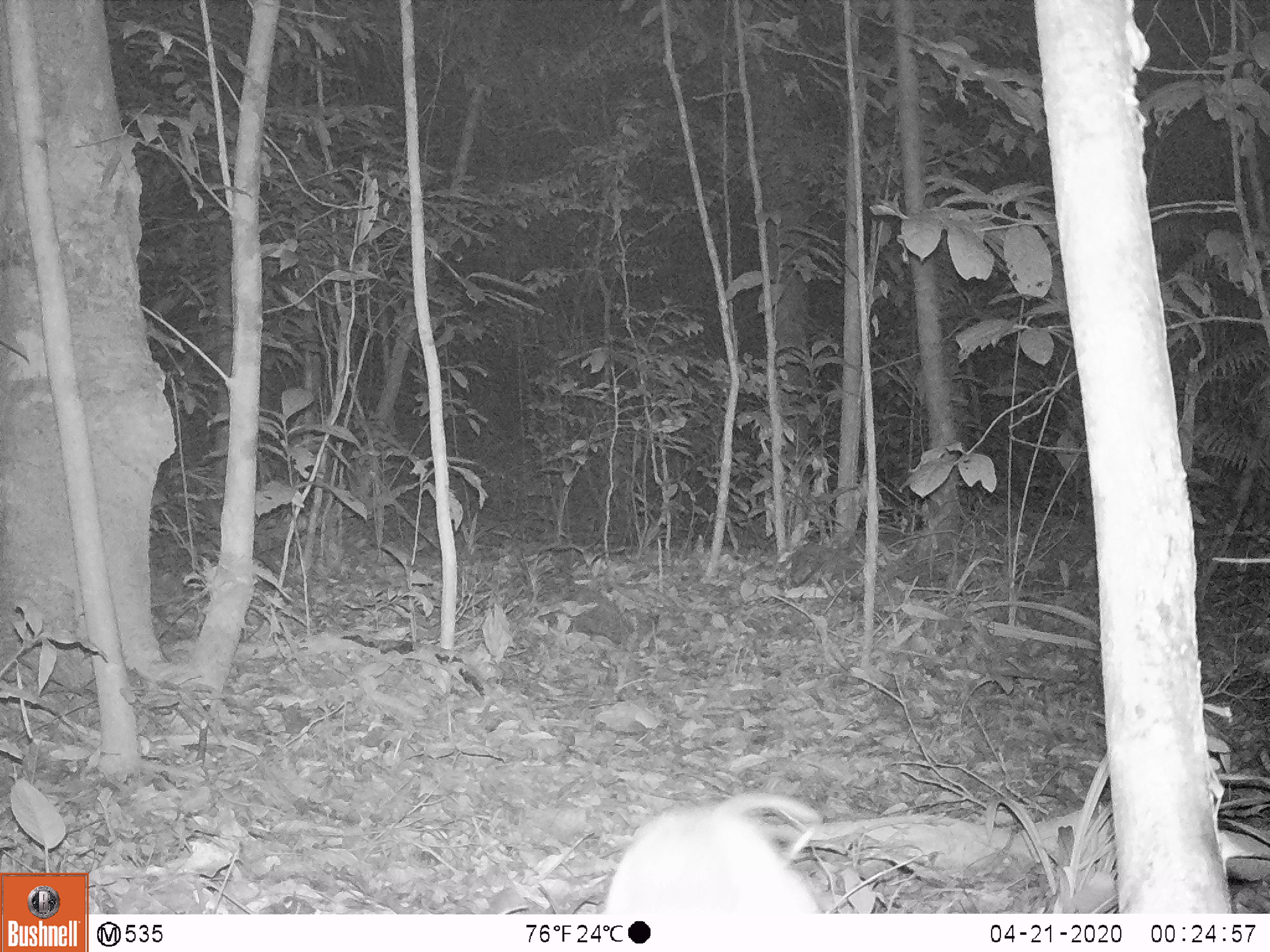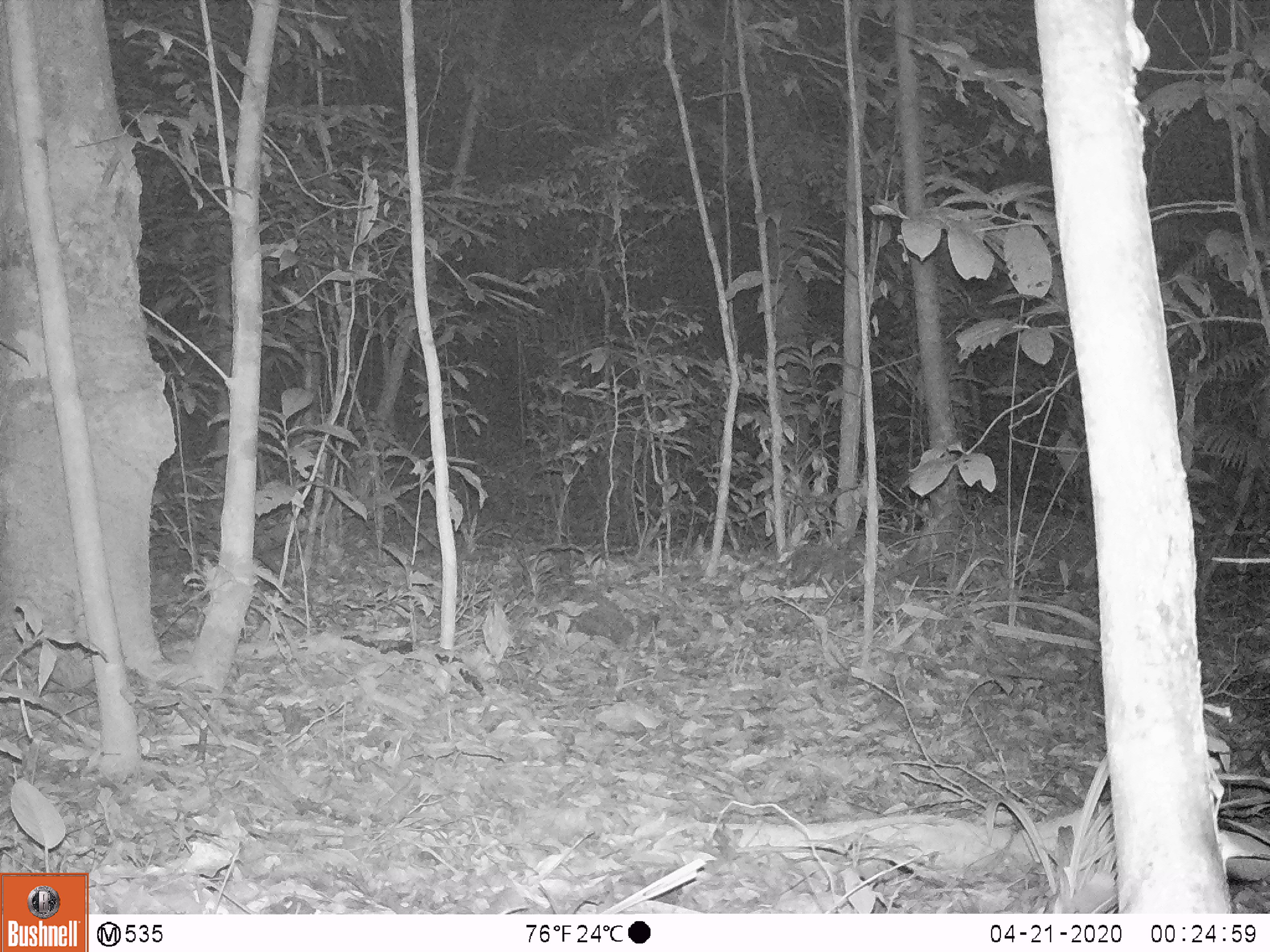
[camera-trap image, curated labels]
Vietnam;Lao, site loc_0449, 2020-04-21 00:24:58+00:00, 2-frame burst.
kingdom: Animalia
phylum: Chordata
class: Mammalia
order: Rodentia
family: Muridae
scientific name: Muridae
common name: old-world mice and rats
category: unidentified murid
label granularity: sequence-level